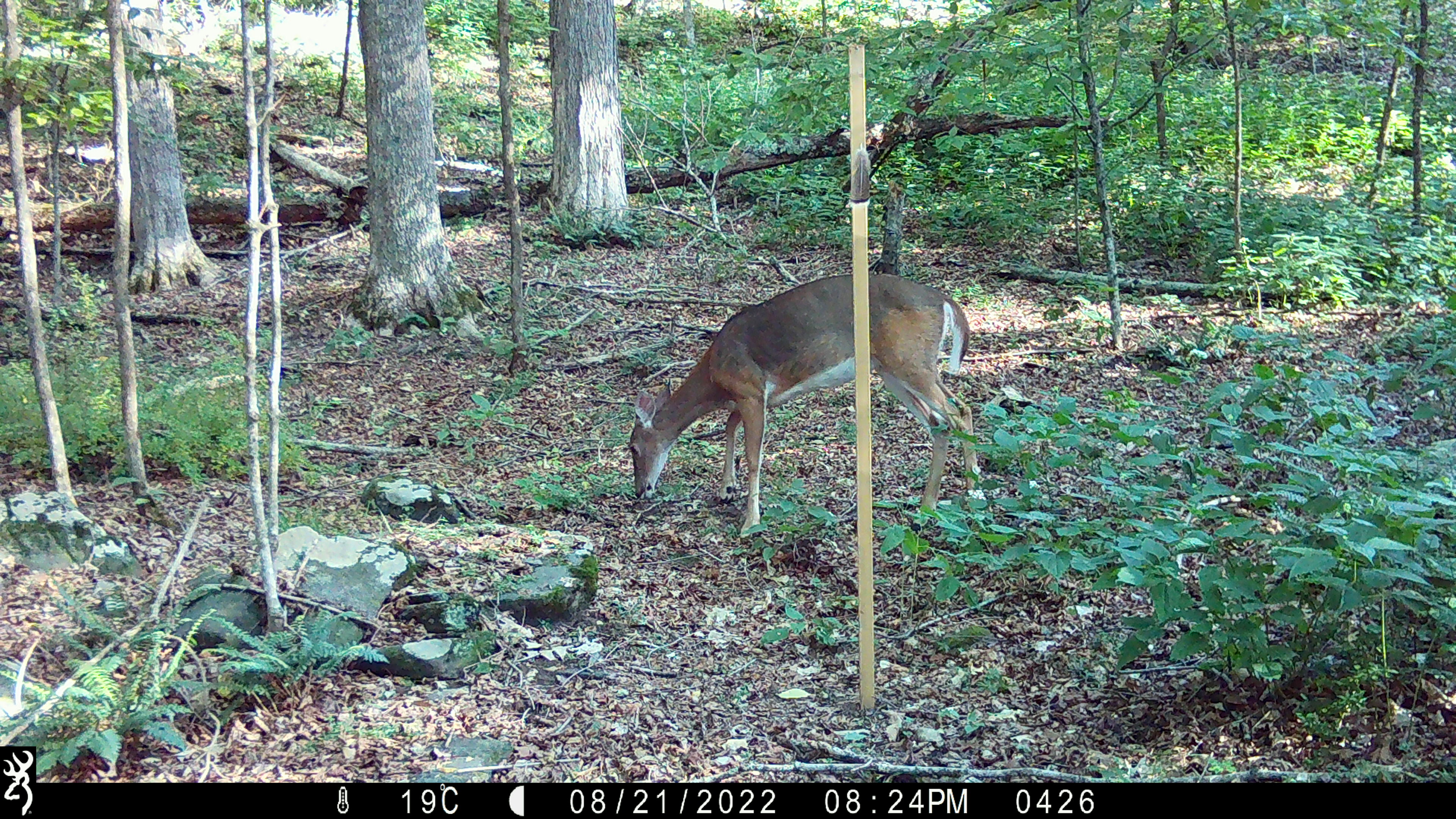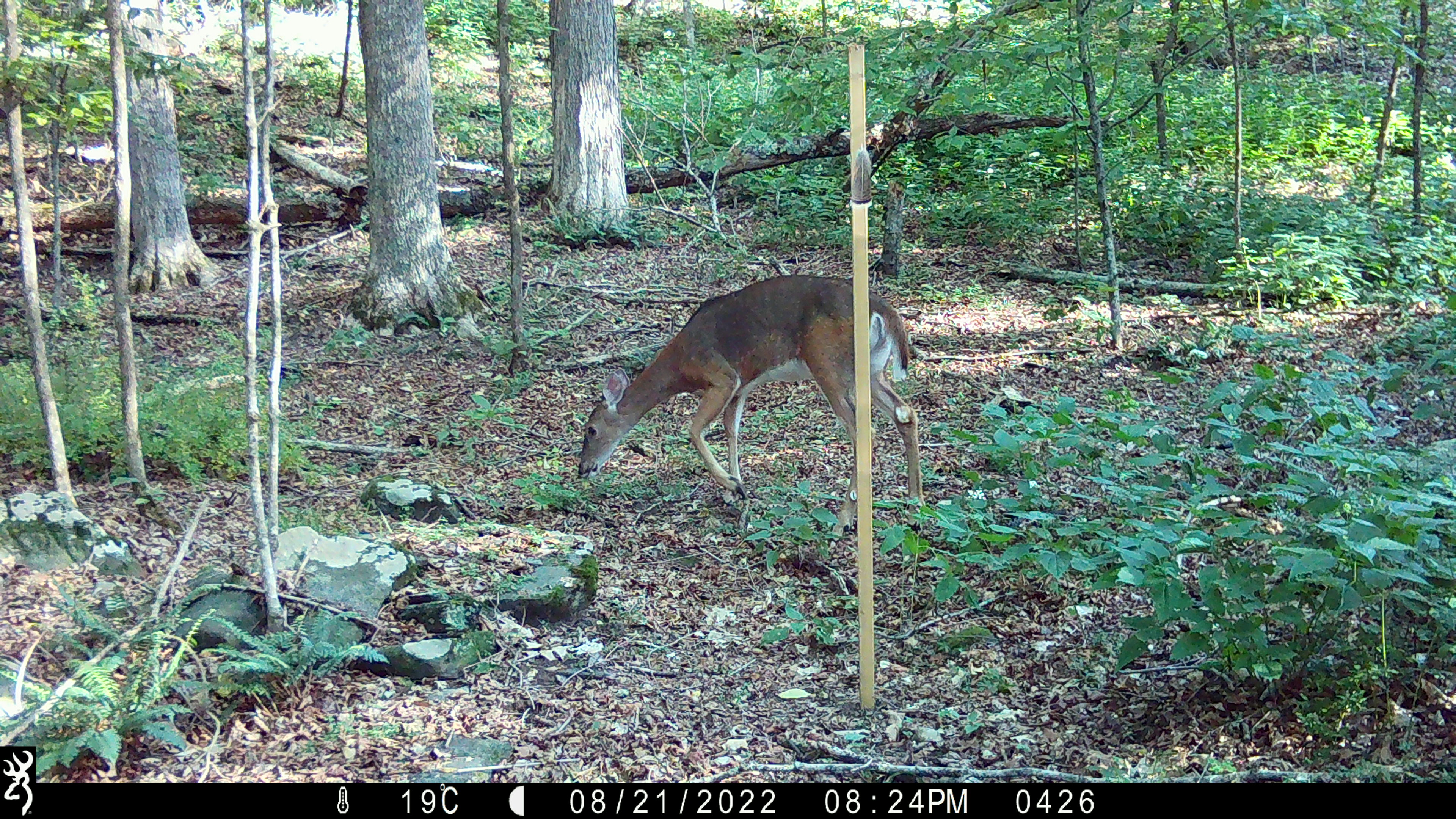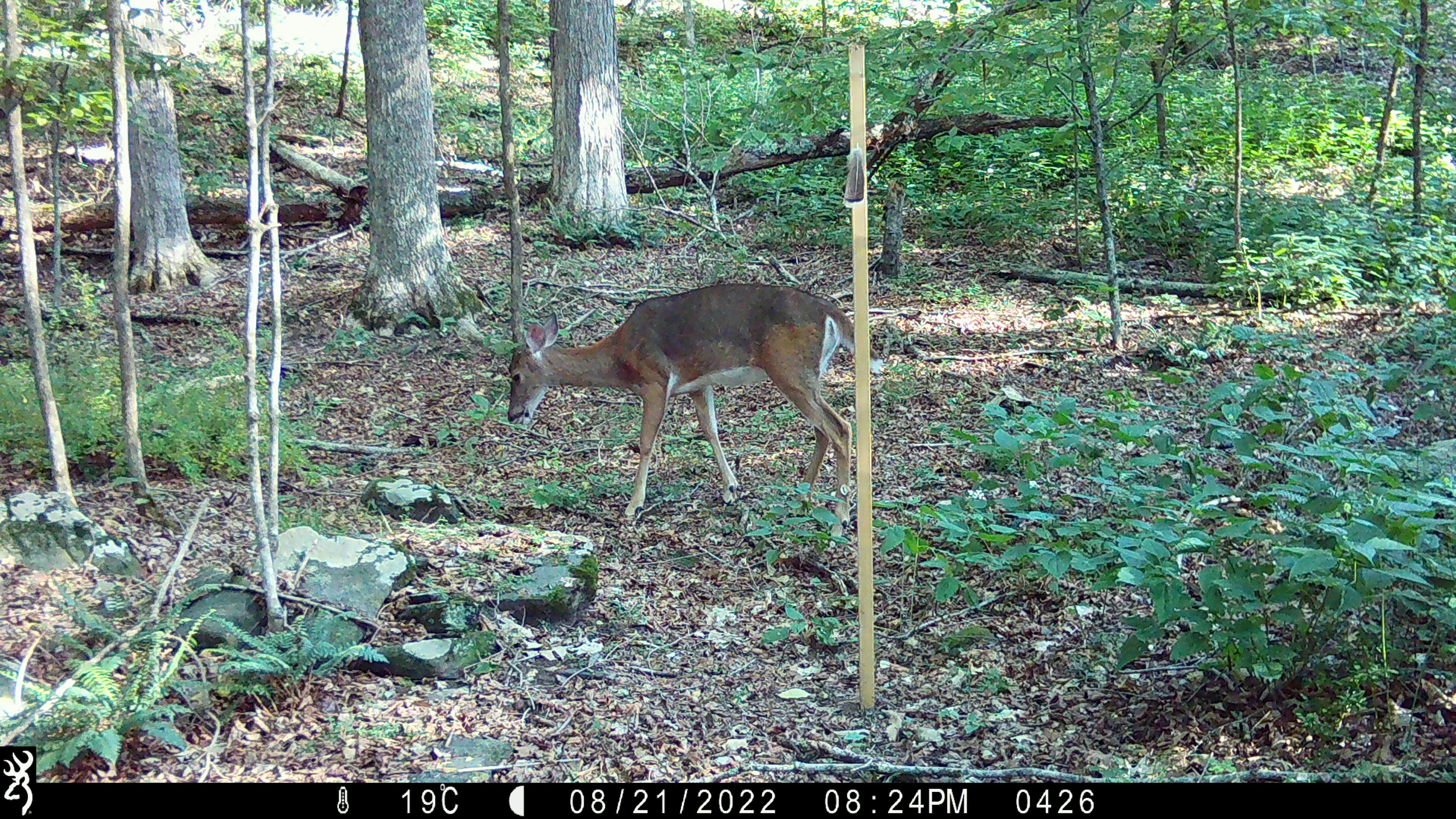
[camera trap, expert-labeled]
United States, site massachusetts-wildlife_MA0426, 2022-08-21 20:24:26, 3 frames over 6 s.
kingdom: Animalia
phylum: Chordata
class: Mammalia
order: Artiodactyla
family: Cervidae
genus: Odocoileus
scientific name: Odocoileus virginianus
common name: white-tailed deer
White-tailed deer (Odocoileus virginianus).